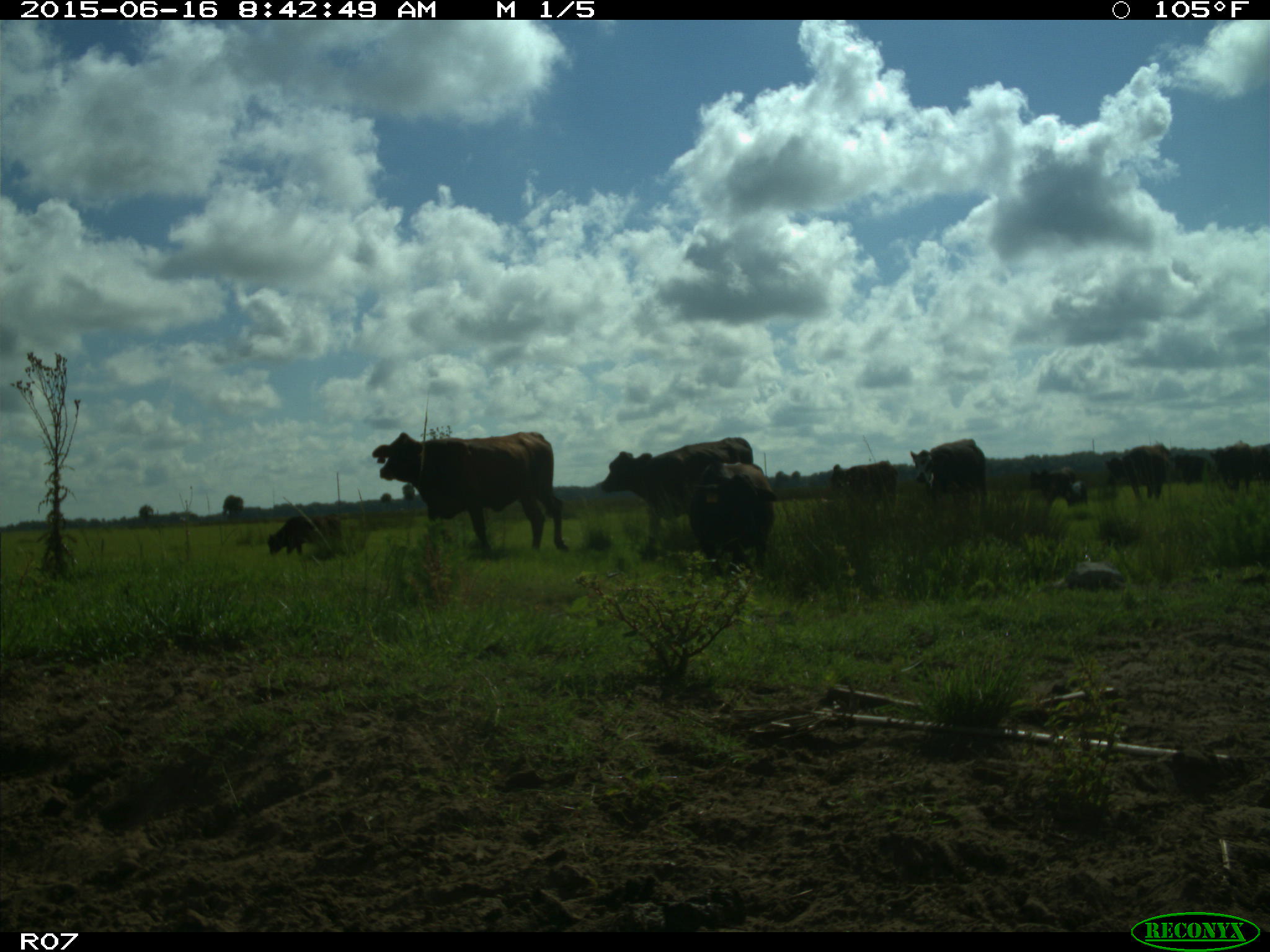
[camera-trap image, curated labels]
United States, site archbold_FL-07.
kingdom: Animalia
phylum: Chordata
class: Mammalia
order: Artiodactyla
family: Bovidae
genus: Bos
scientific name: Bos taurus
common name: domestic cow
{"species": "Bos taurus (domestic cow)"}